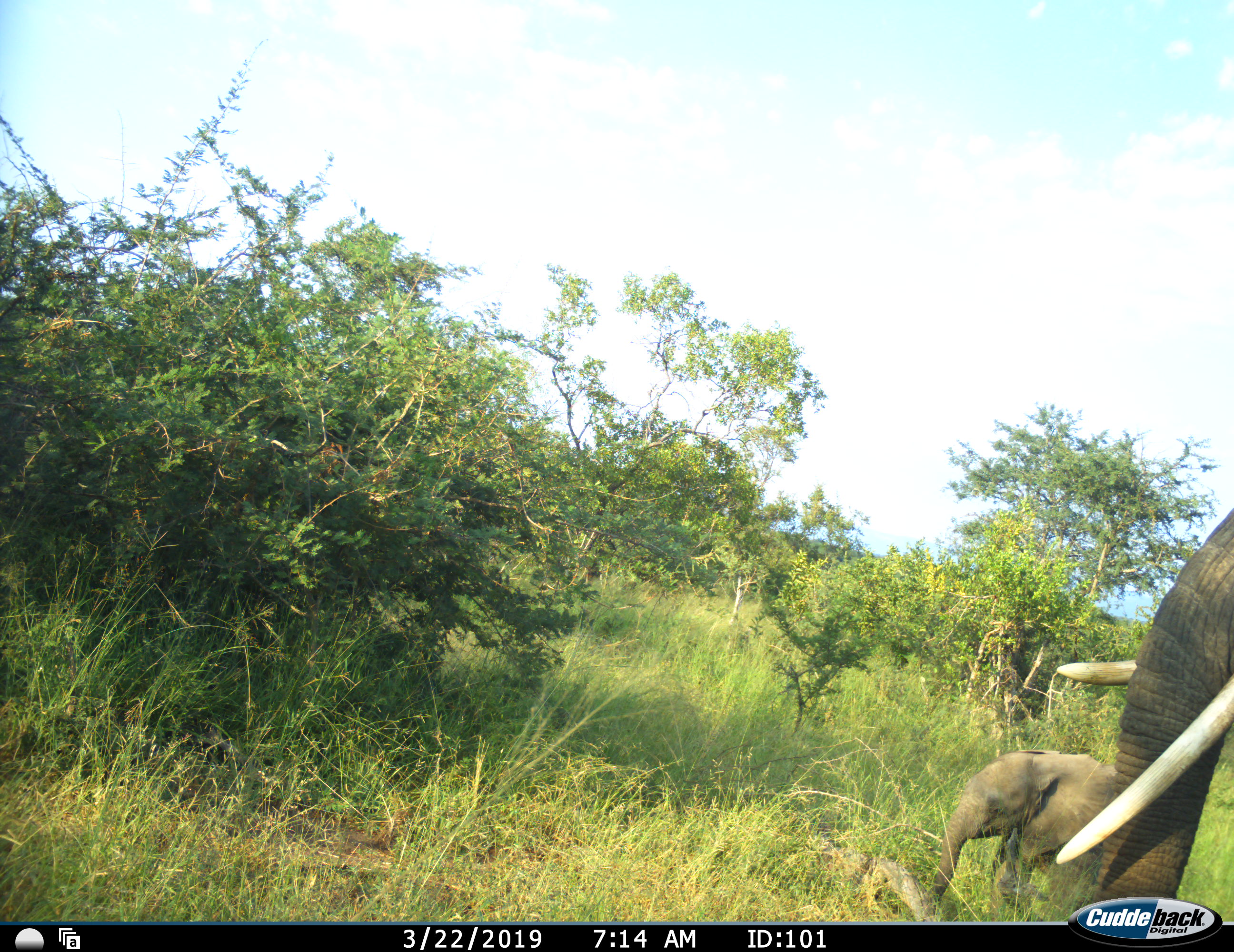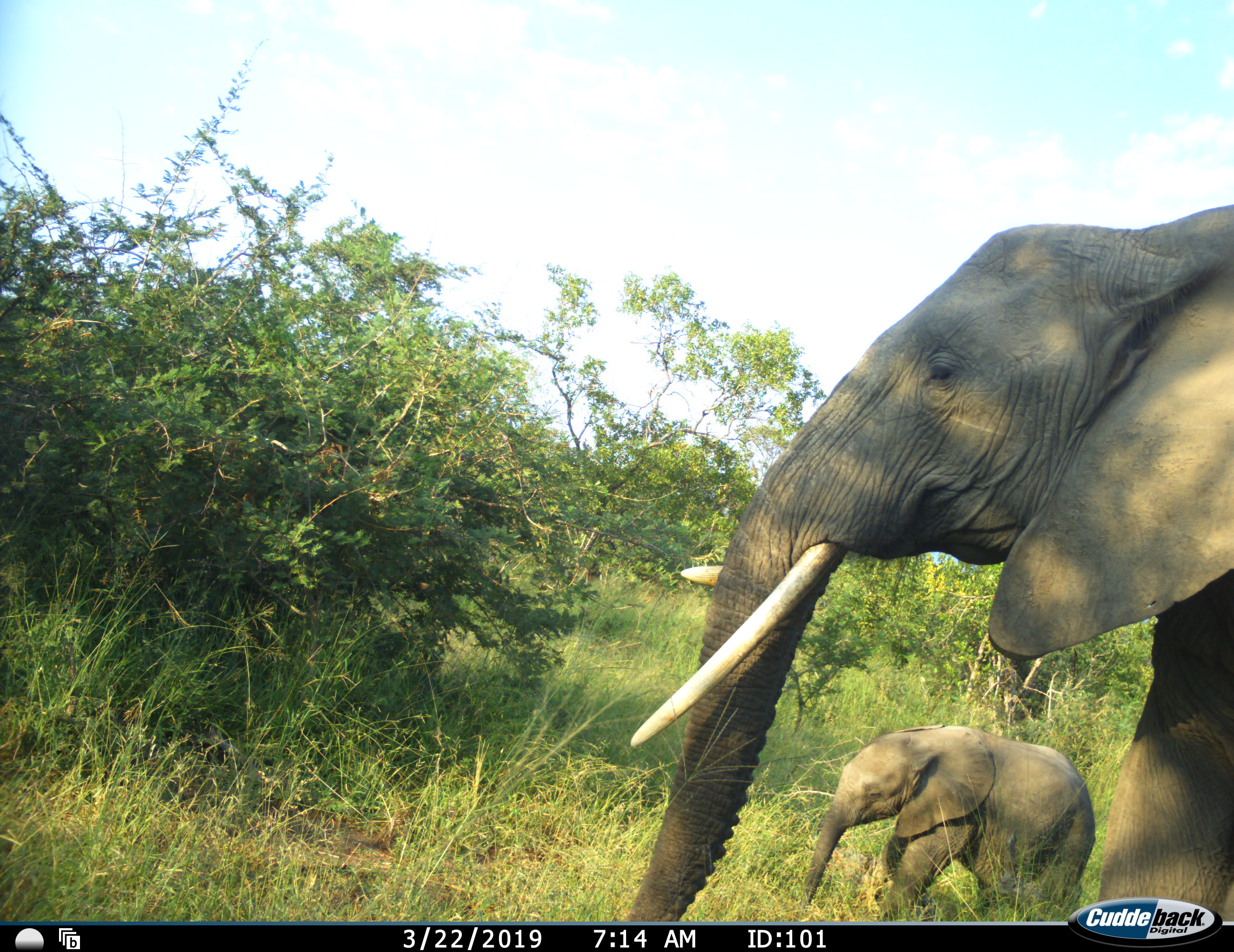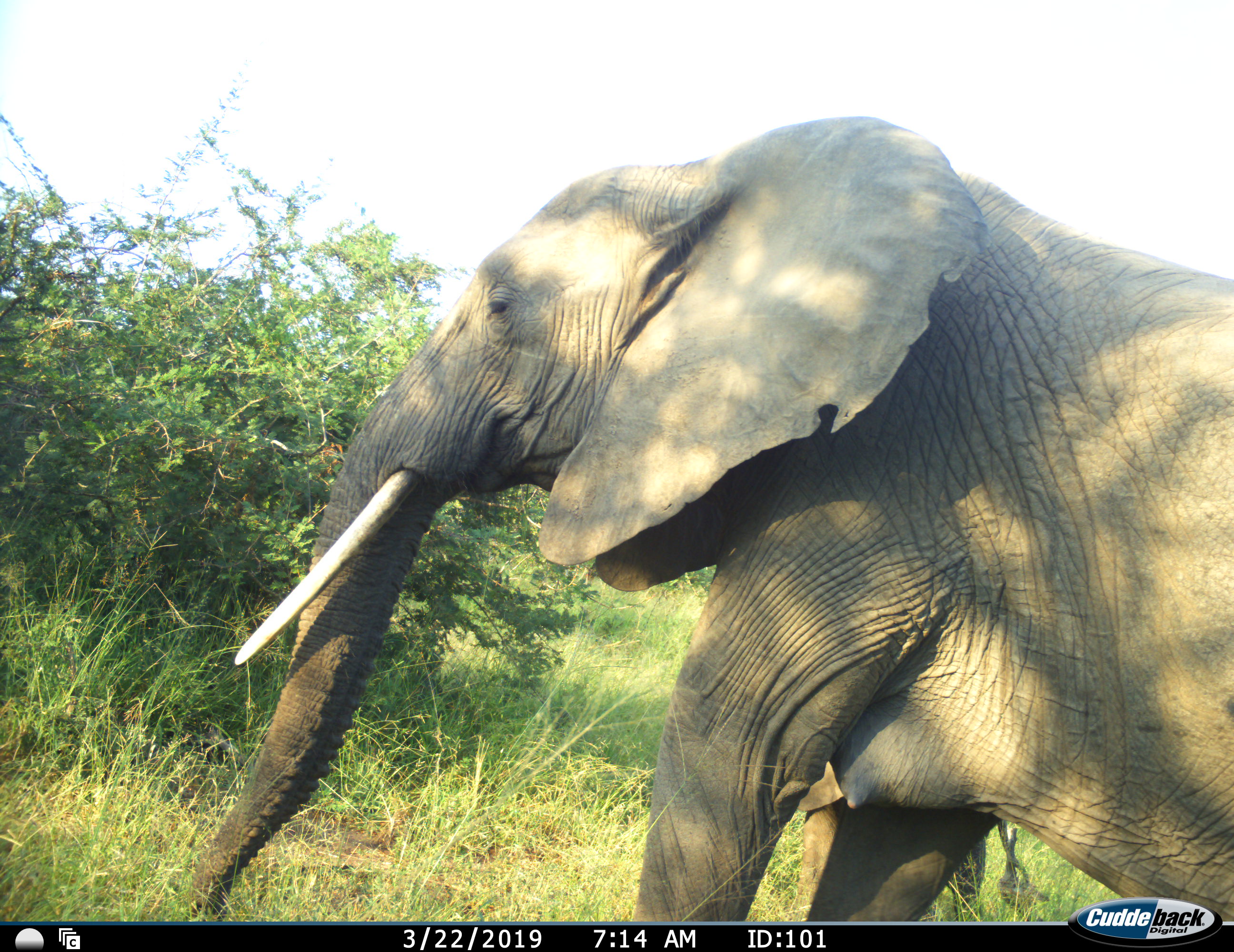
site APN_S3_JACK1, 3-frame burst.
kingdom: Animalia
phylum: Chordata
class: Mammalia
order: Proboscidea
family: Elephantidae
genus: Loxodonta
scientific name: Loxodonta africana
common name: african bush elephant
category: elephant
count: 2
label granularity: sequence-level